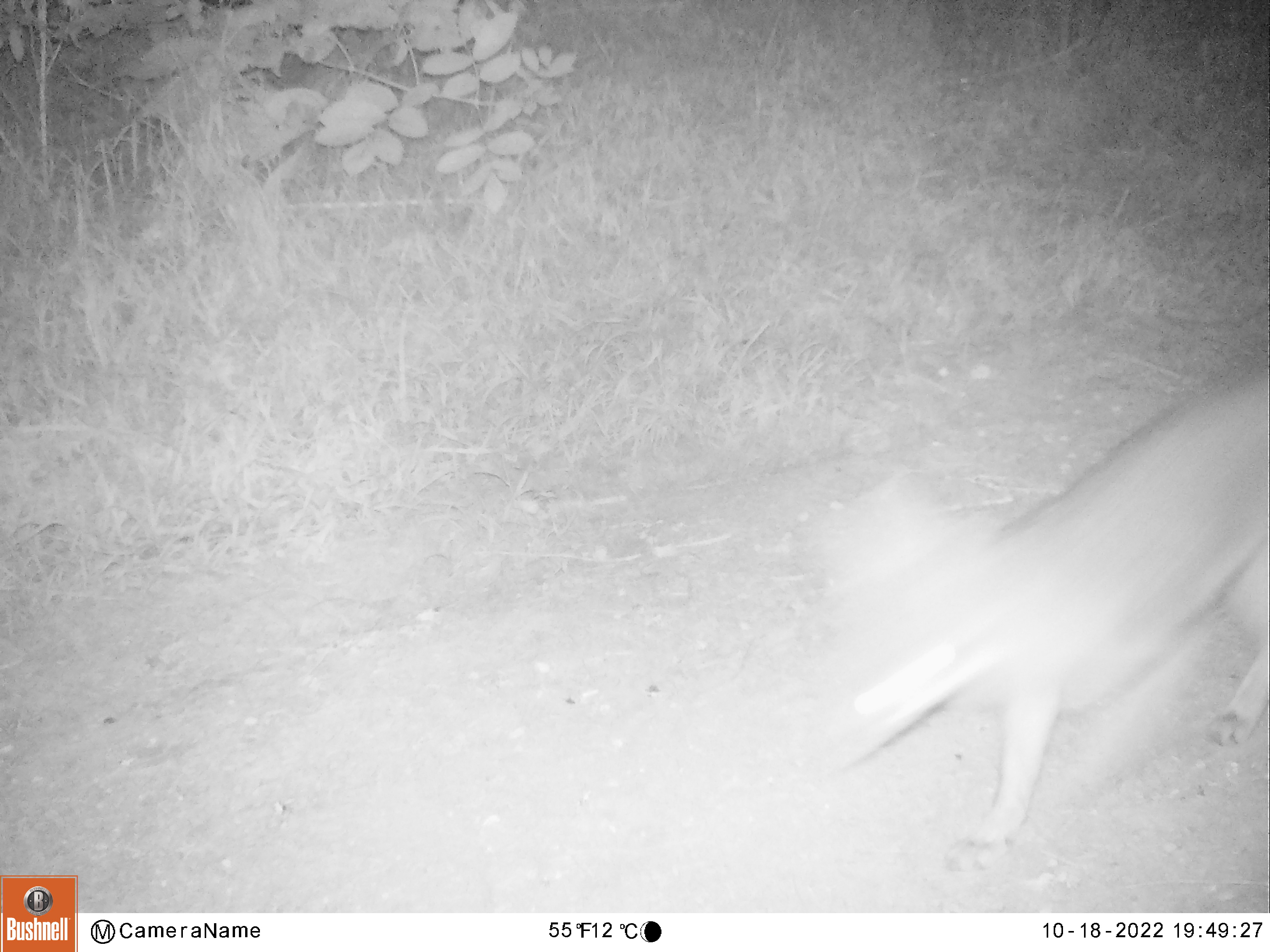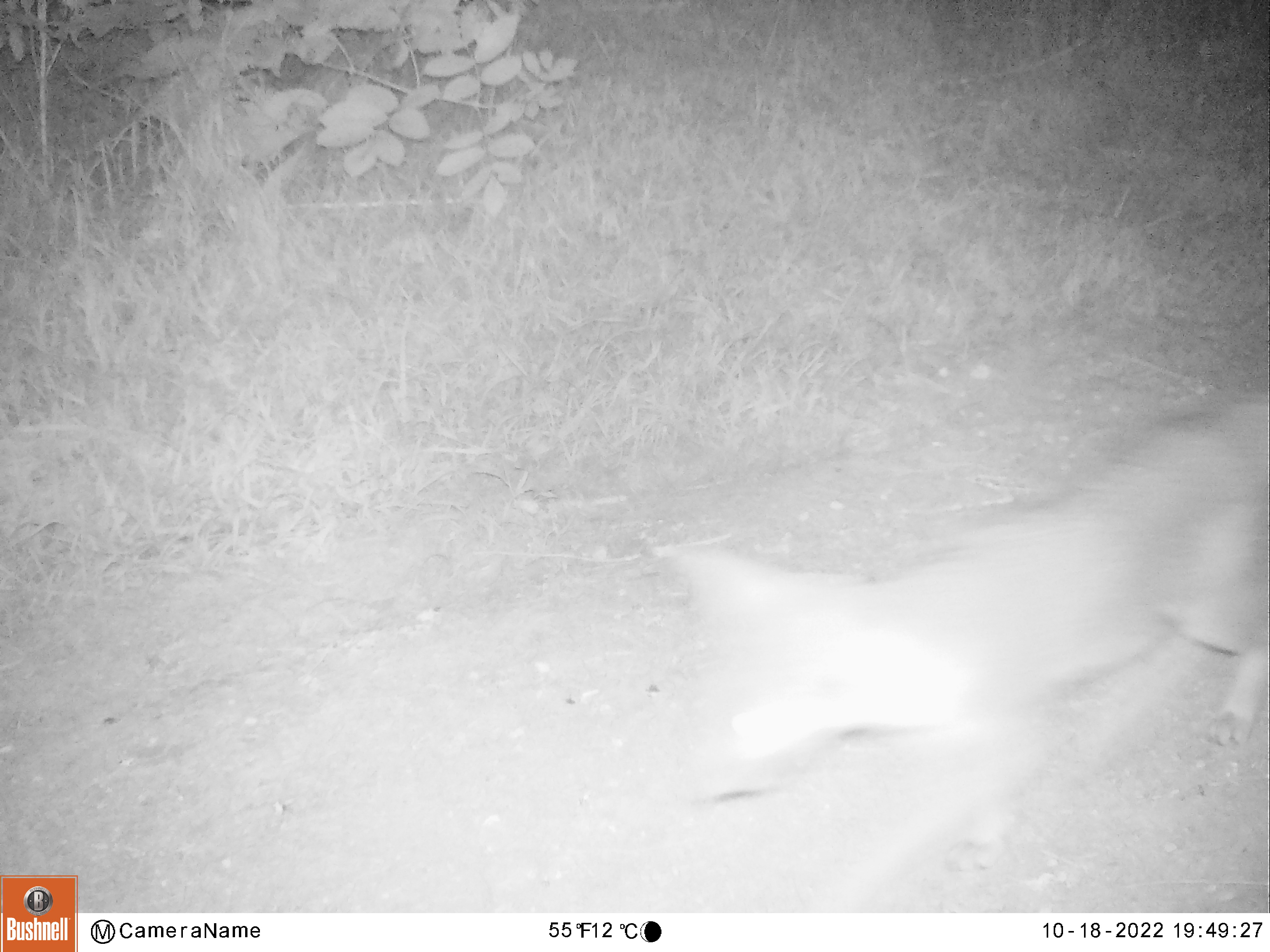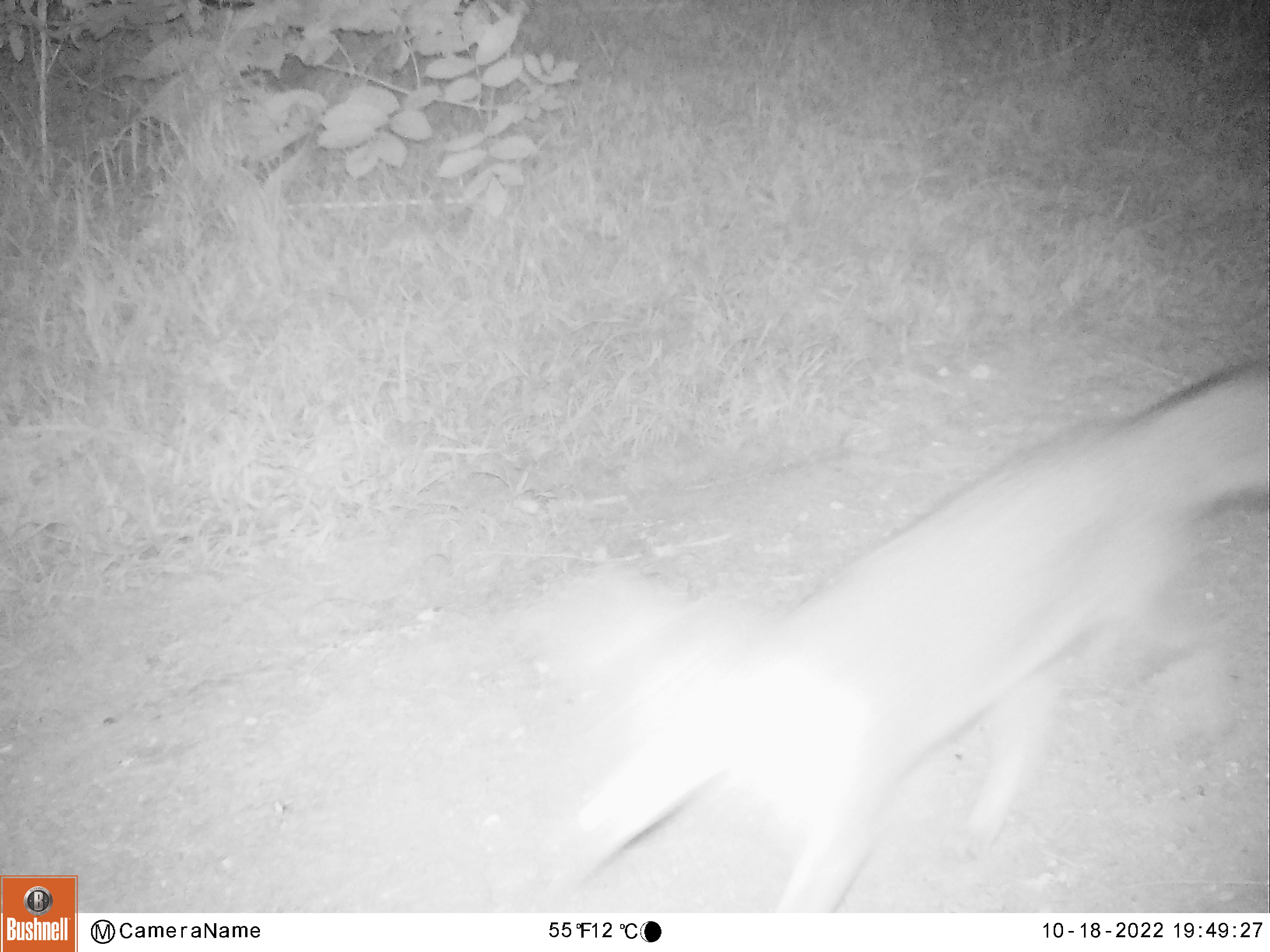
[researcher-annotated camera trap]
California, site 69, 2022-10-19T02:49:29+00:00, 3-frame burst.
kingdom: Animalia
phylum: Chordata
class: Mammalia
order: Carnivora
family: Canidae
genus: Urocyon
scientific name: Urocyon cinereoargenteus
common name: gray fox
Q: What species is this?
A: Gray fox (Urocyon cinereoargenteus).